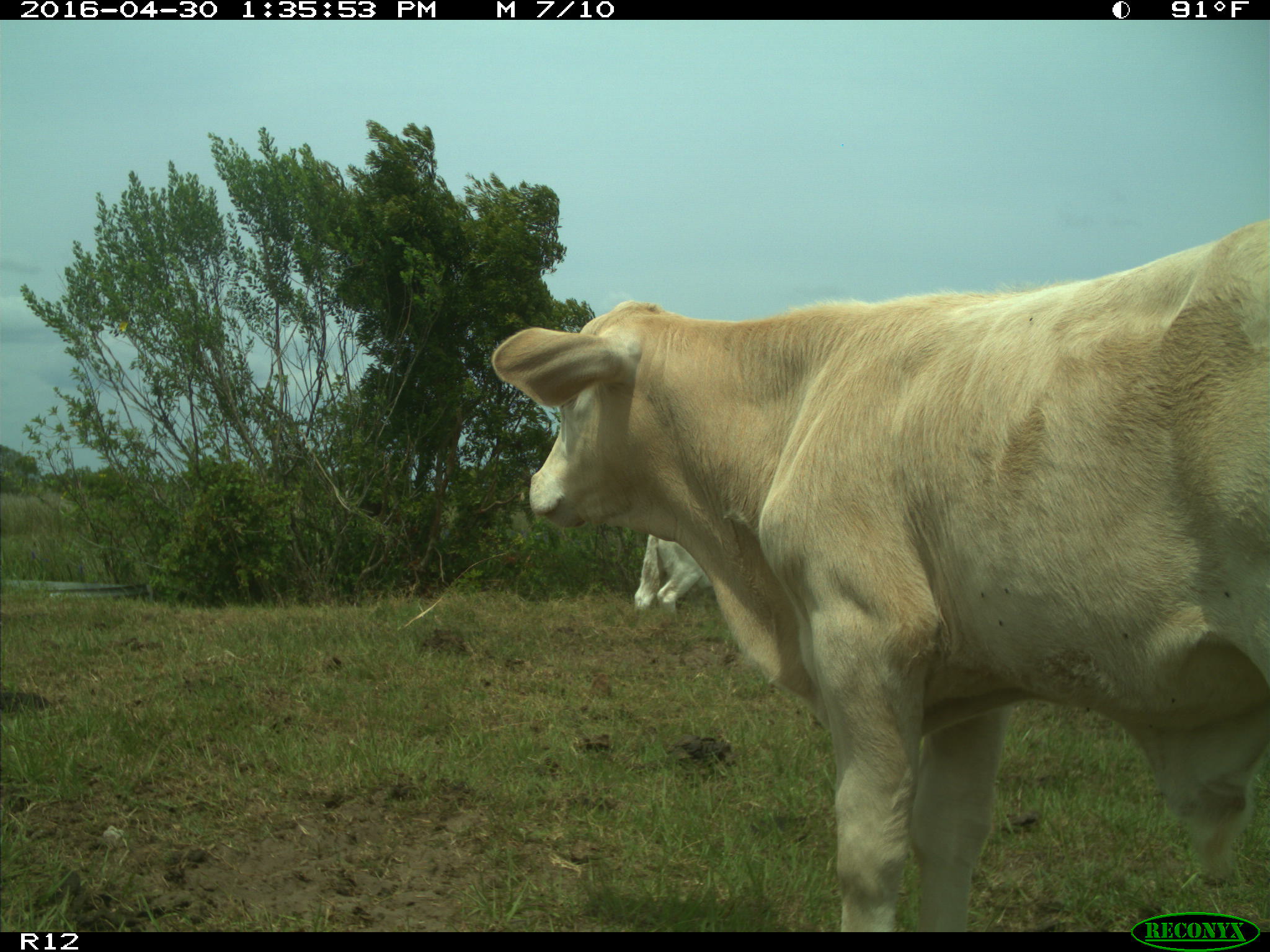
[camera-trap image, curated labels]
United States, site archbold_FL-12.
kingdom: Animalia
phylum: Chordata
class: Mammalia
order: Artiodactyla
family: Bovidae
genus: Bos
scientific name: Bos taurus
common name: domestic cow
Bos taurus (domestic cow).